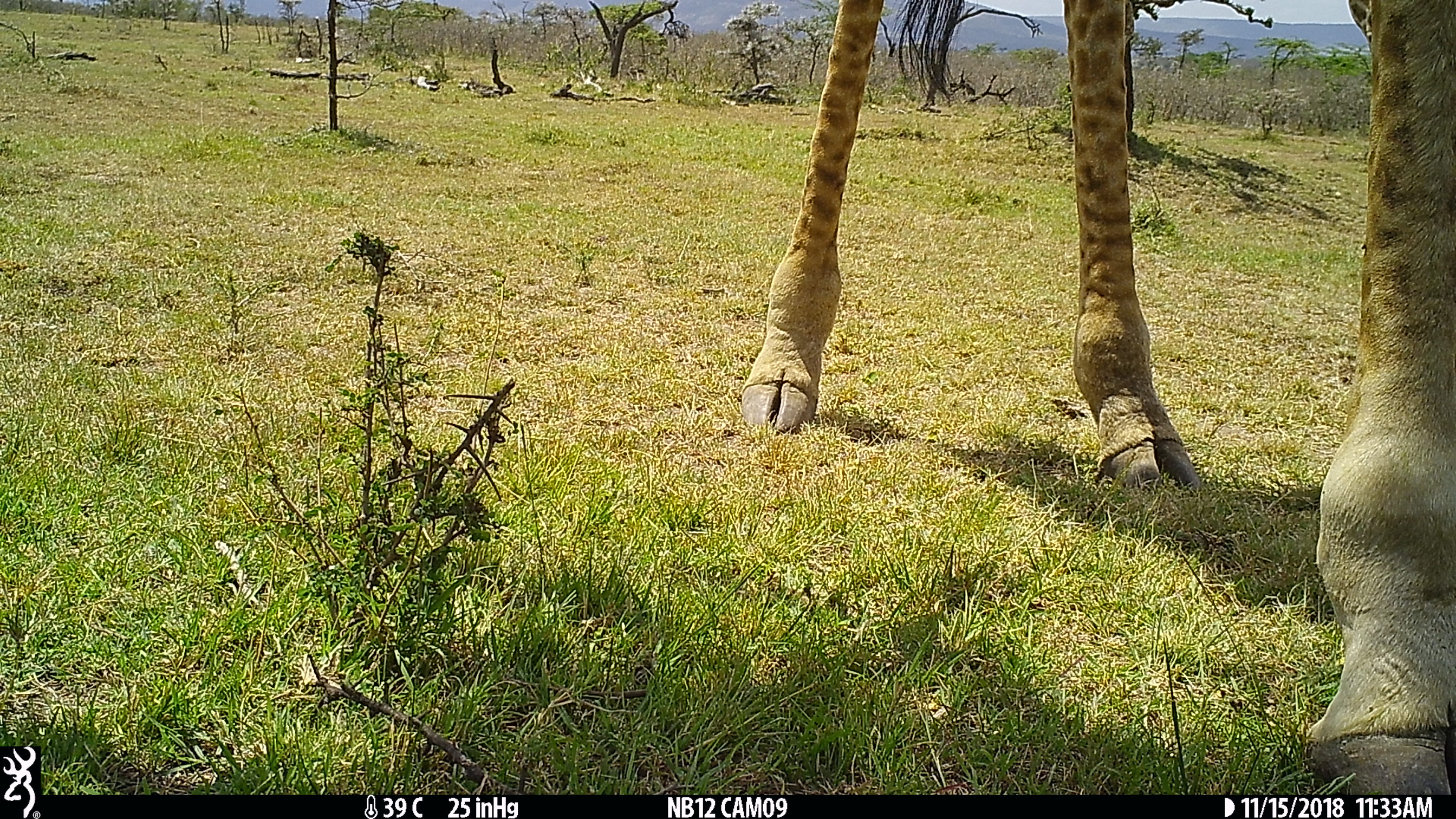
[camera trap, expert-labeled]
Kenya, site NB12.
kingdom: Animalia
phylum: Chordata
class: Mammalia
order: Artiodactyla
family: Giraffidae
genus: Giraffa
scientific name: Giraffa camelopardalis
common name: northern giraffe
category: giraffe